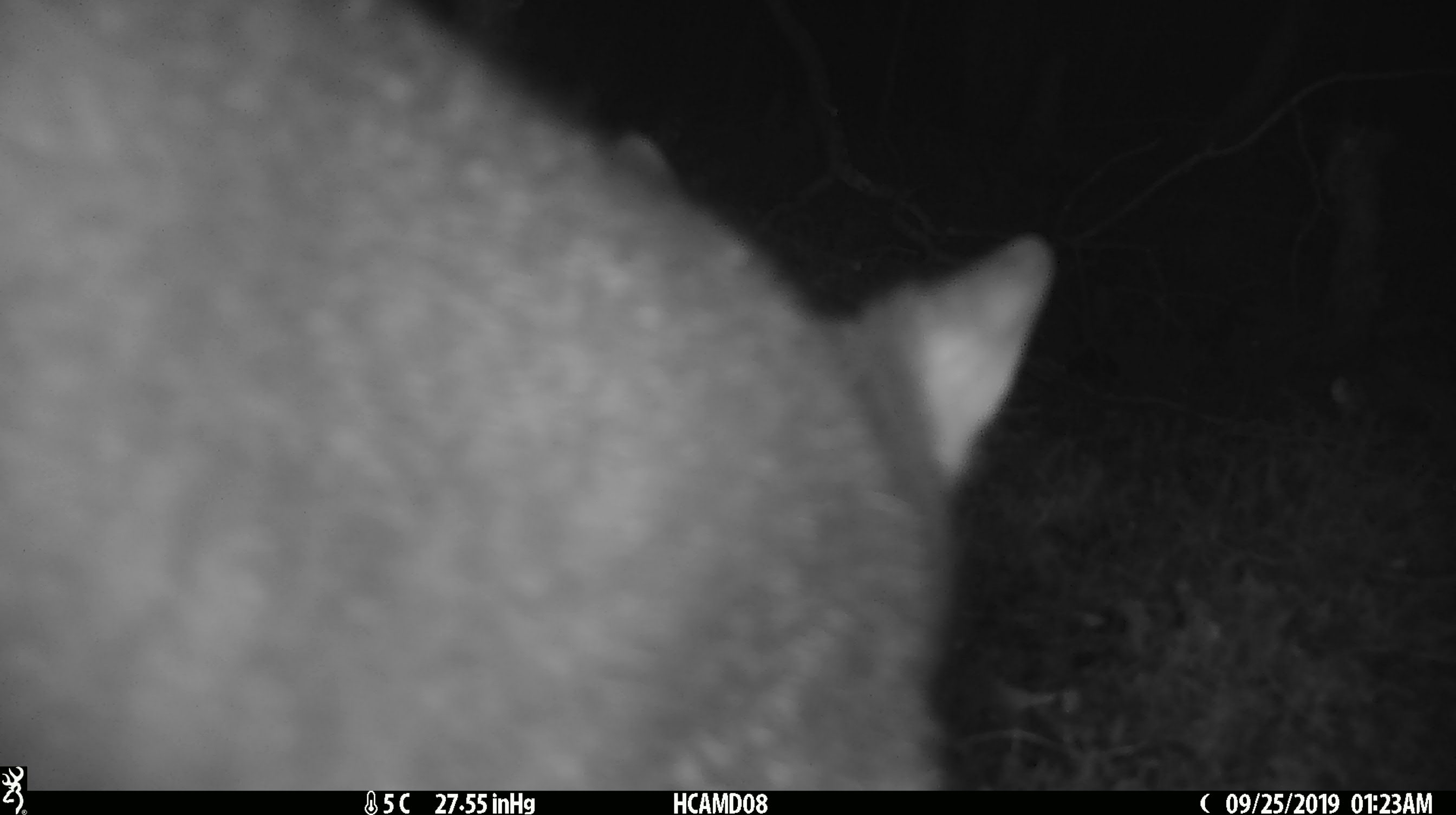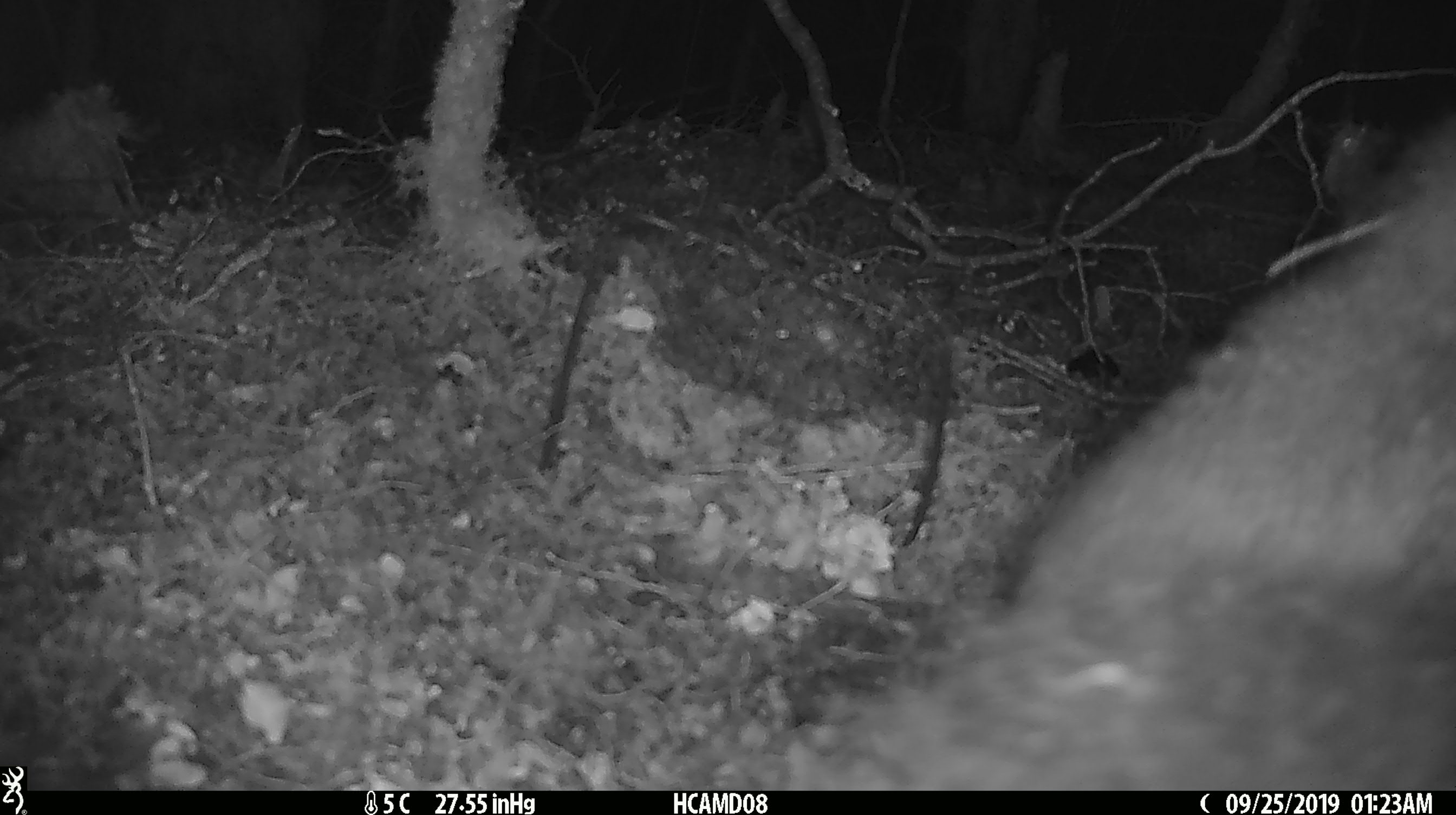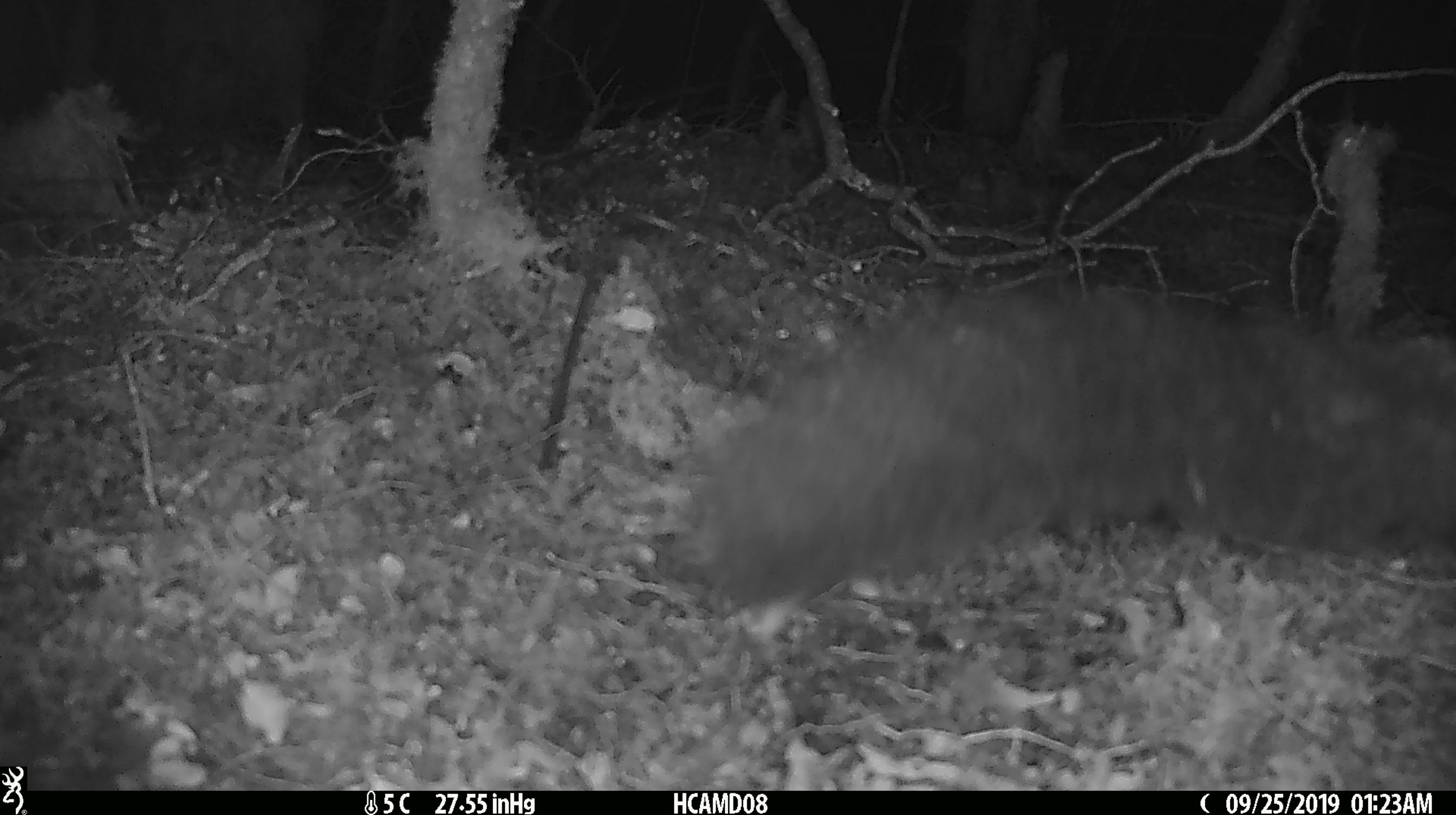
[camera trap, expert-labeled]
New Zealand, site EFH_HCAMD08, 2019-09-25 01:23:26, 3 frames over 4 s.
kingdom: Animalia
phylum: Chordata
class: Mammalia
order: Diprotodontia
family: Phalangeridae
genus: Trichosurus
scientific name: Trichosurus vulpecula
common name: common brushtail possum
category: possum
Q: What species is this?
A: Possum (common brushtail possum) (Trichosurus vulpecula).